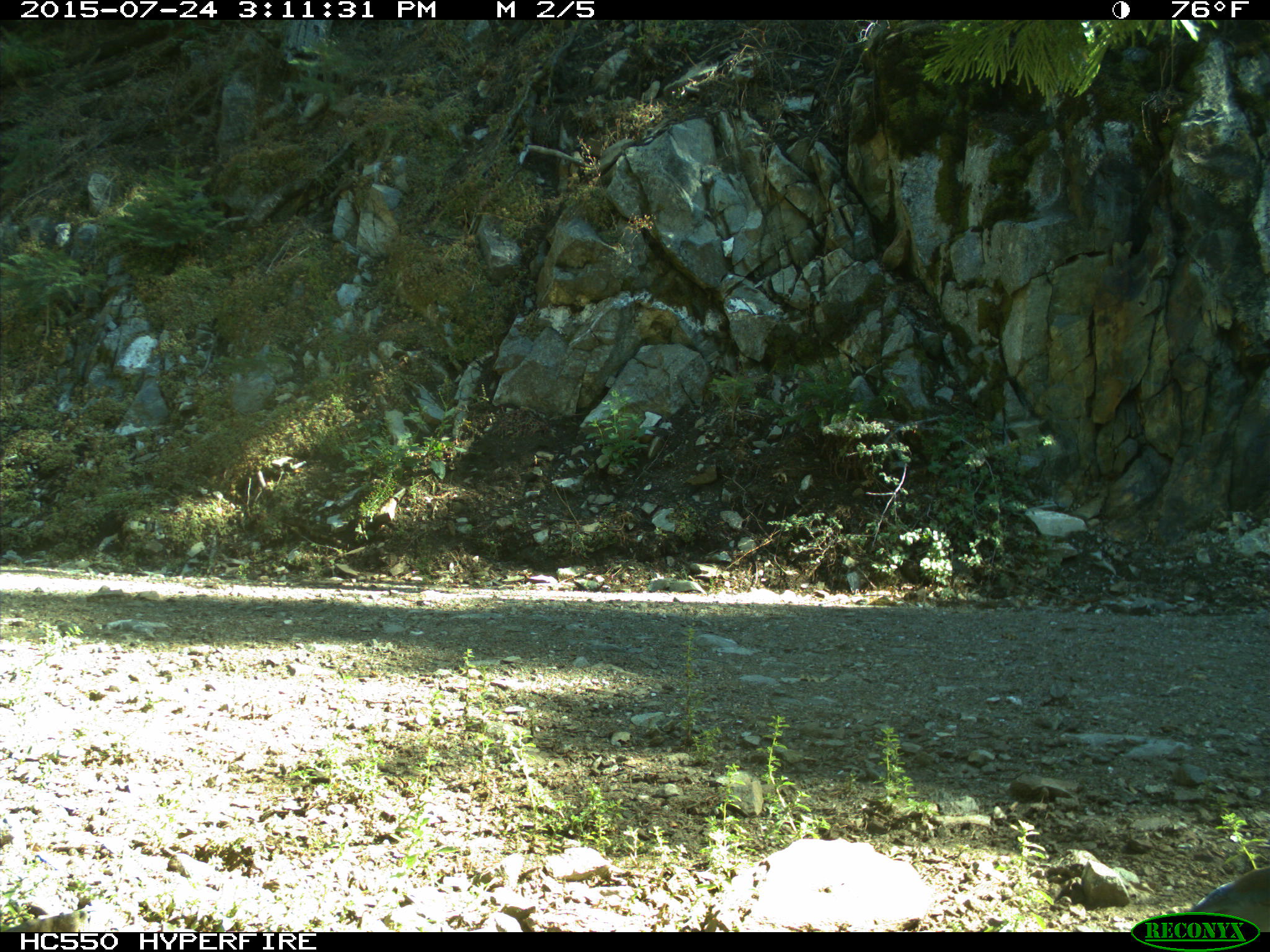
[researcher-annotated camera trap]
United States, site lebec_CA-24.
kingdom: Animalia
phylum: Chordata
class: Aves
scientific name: Aves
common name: birds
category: unidentified bird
Unidentified bird (birds) (Aves).